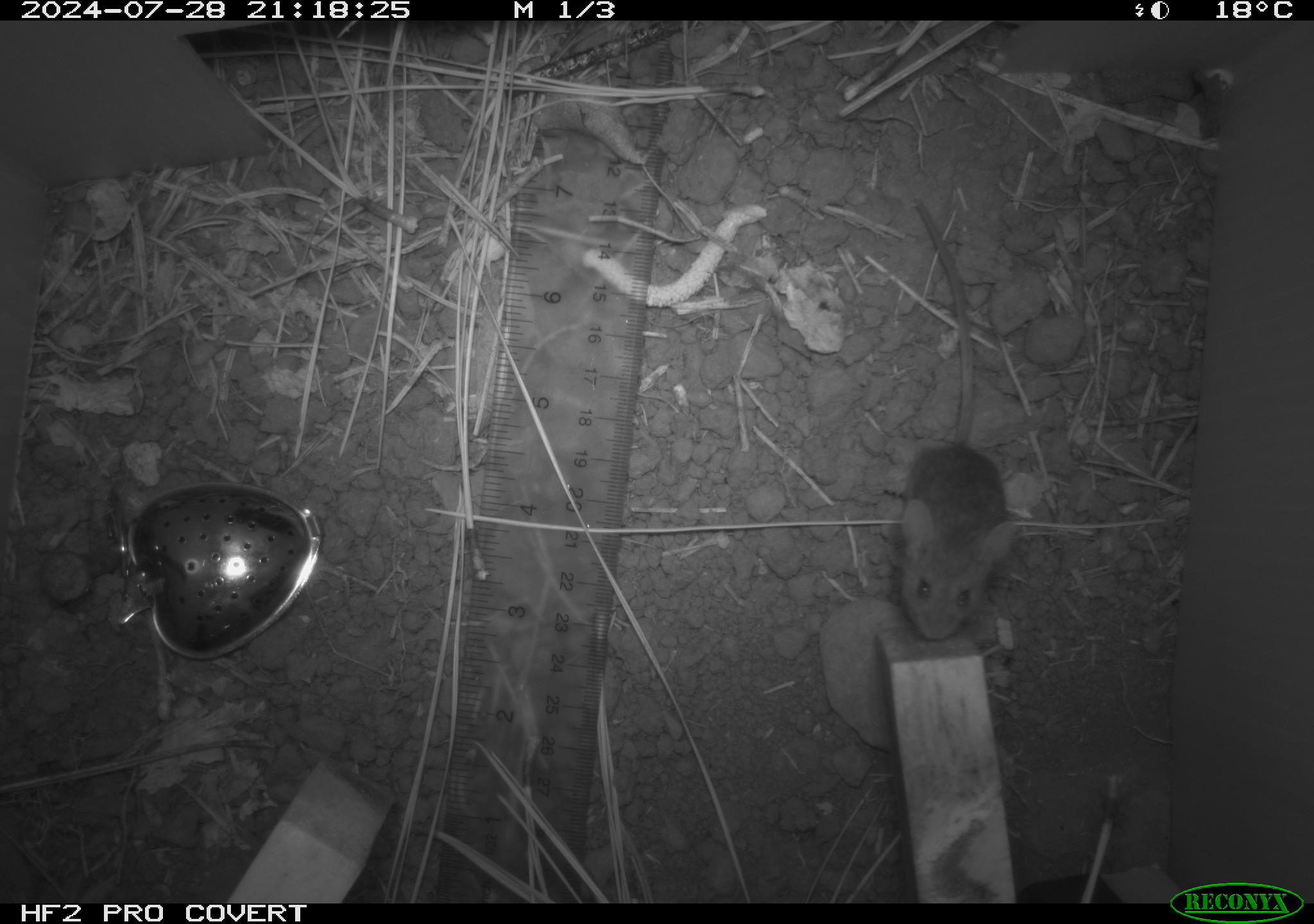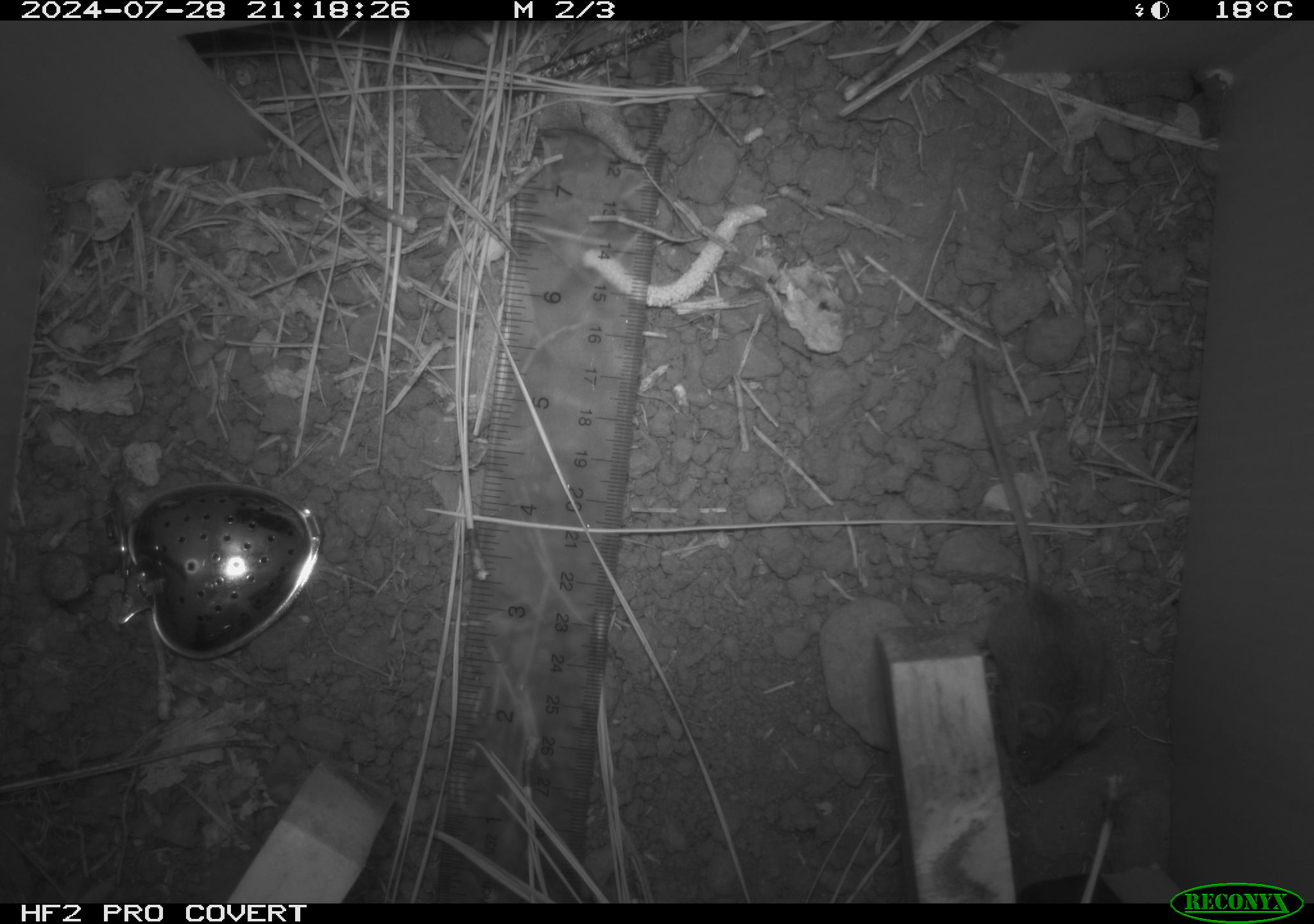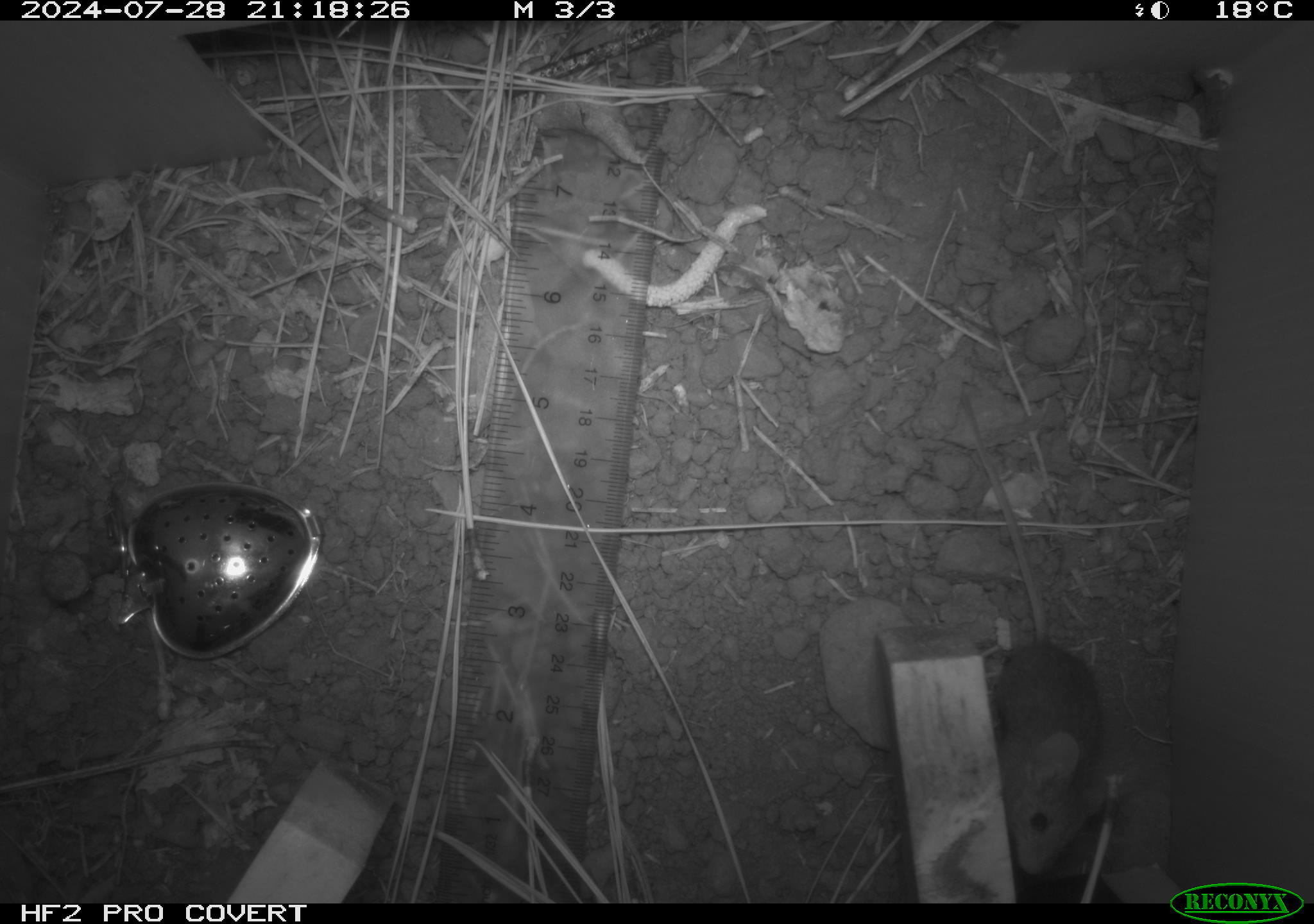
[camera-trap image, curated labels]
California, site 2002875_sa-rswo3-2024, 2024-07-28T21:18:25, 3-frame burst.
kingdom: Animalia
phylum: Chordata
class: Mammalia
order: Rodentia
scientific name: Rodentia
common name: mouse species